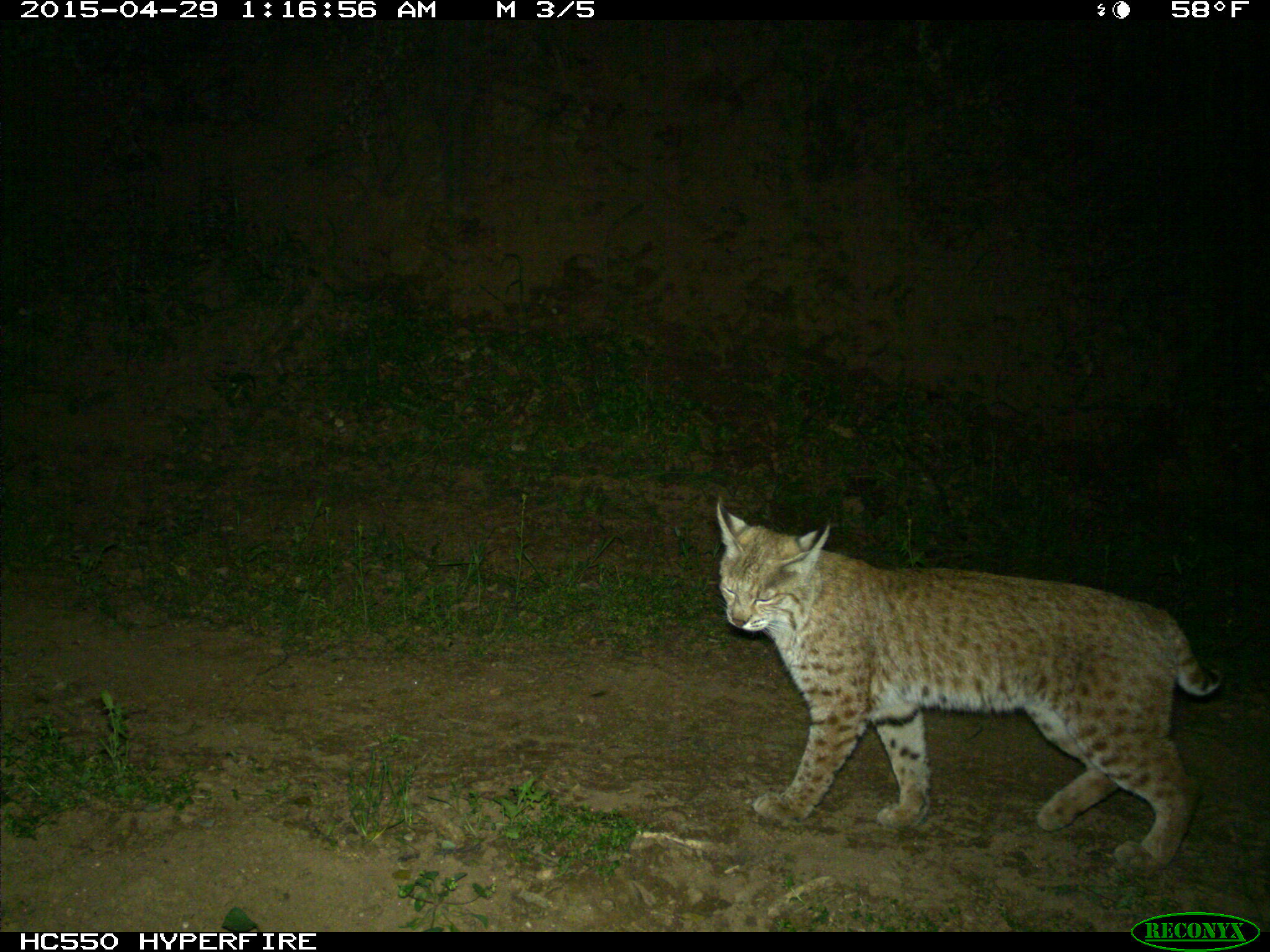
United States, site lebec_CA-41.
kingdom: Animalia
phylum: Chordata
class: Mammalia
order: Carnivora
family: Felidae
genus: Lynx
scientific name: Lynx rufus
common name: bobcat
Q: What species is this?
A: Lynx rufus (bobcat).